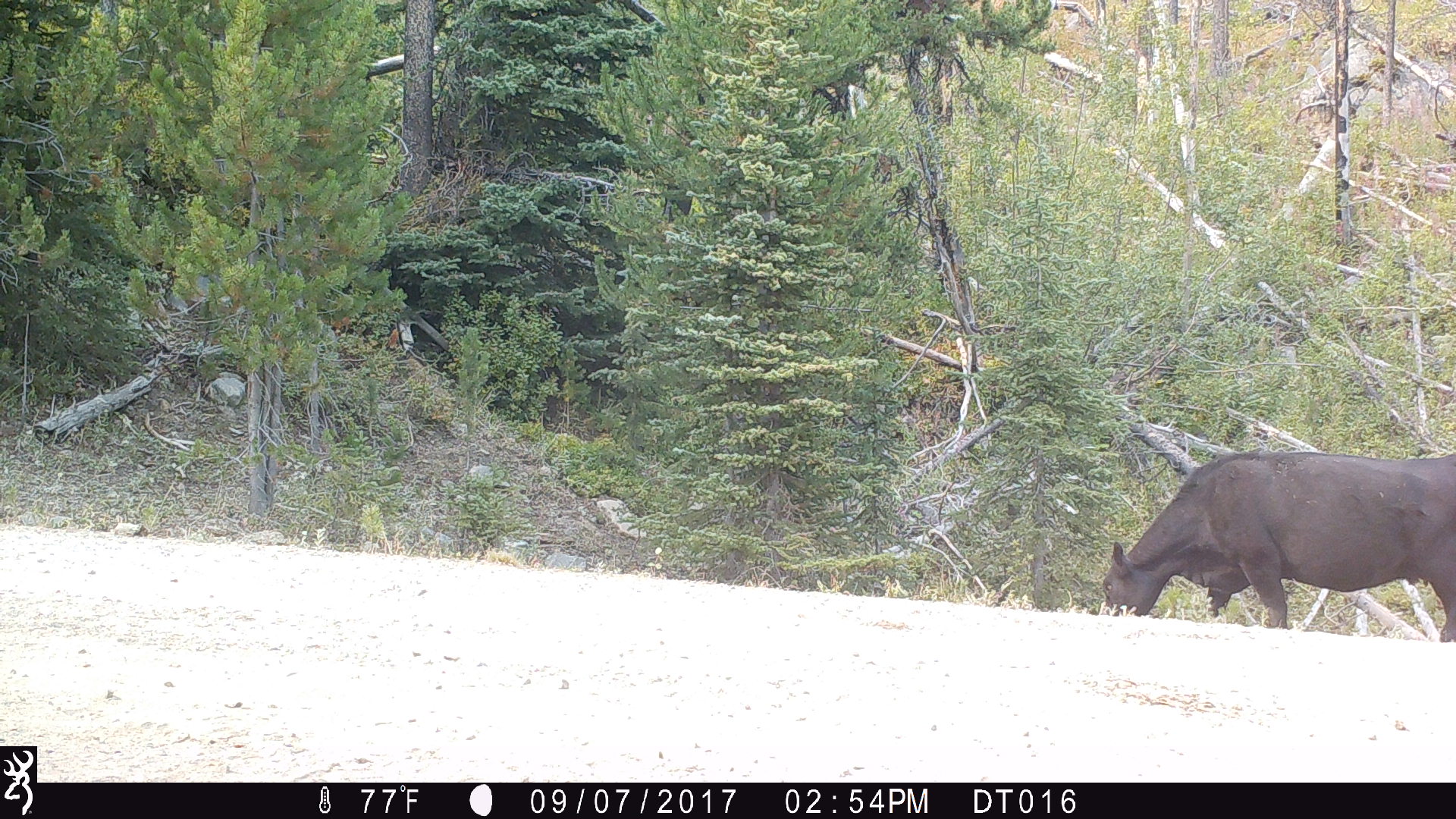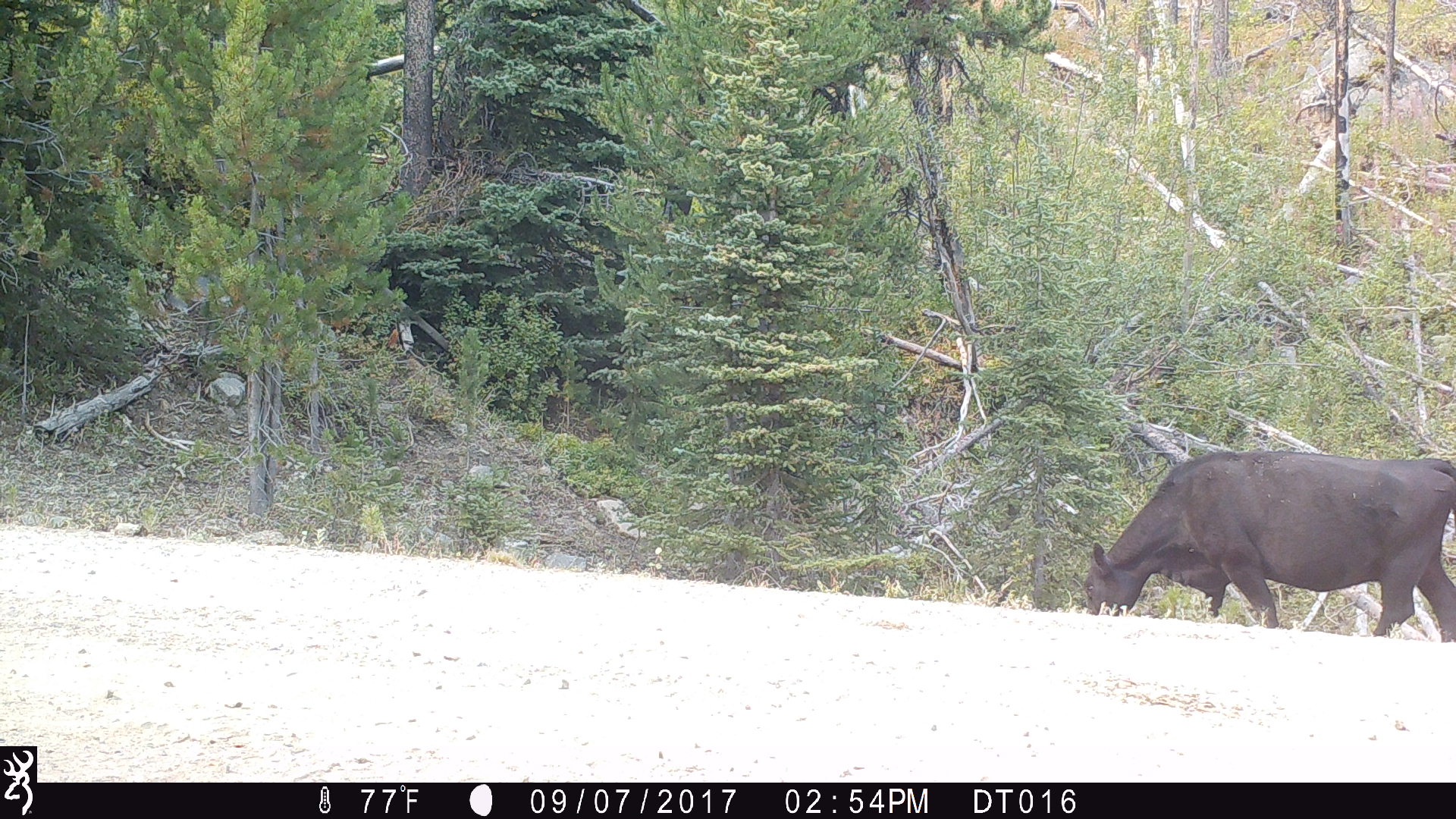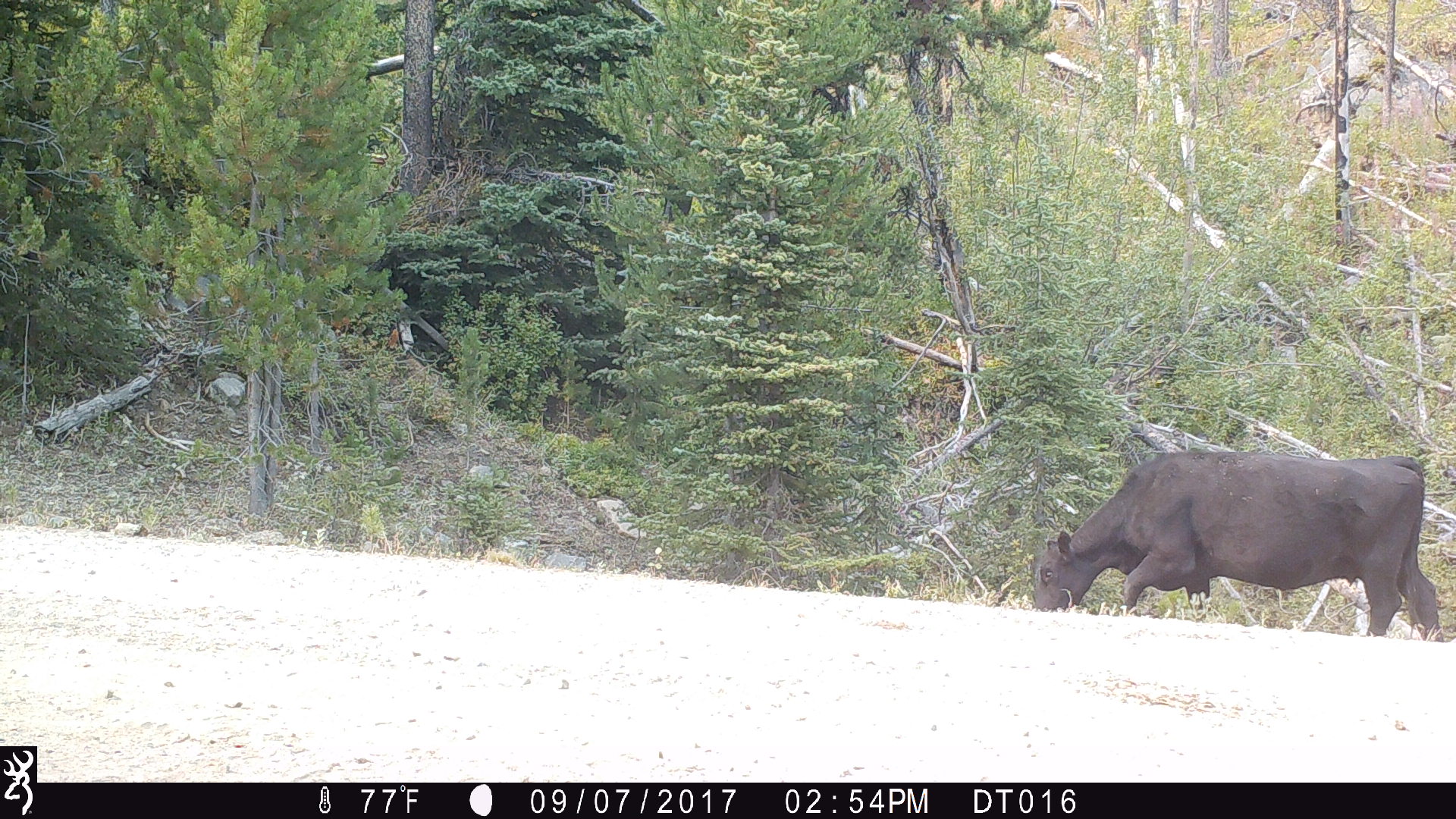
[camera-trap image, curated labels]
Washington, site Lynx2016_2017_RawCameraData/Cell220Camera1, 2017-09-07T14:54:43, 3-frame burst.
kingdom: Animalia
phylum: Chordata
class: Mammalia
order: Artiodactyla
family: Bovidae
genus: Bos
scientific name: Bos taurus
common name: domestic cattle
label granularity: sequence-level